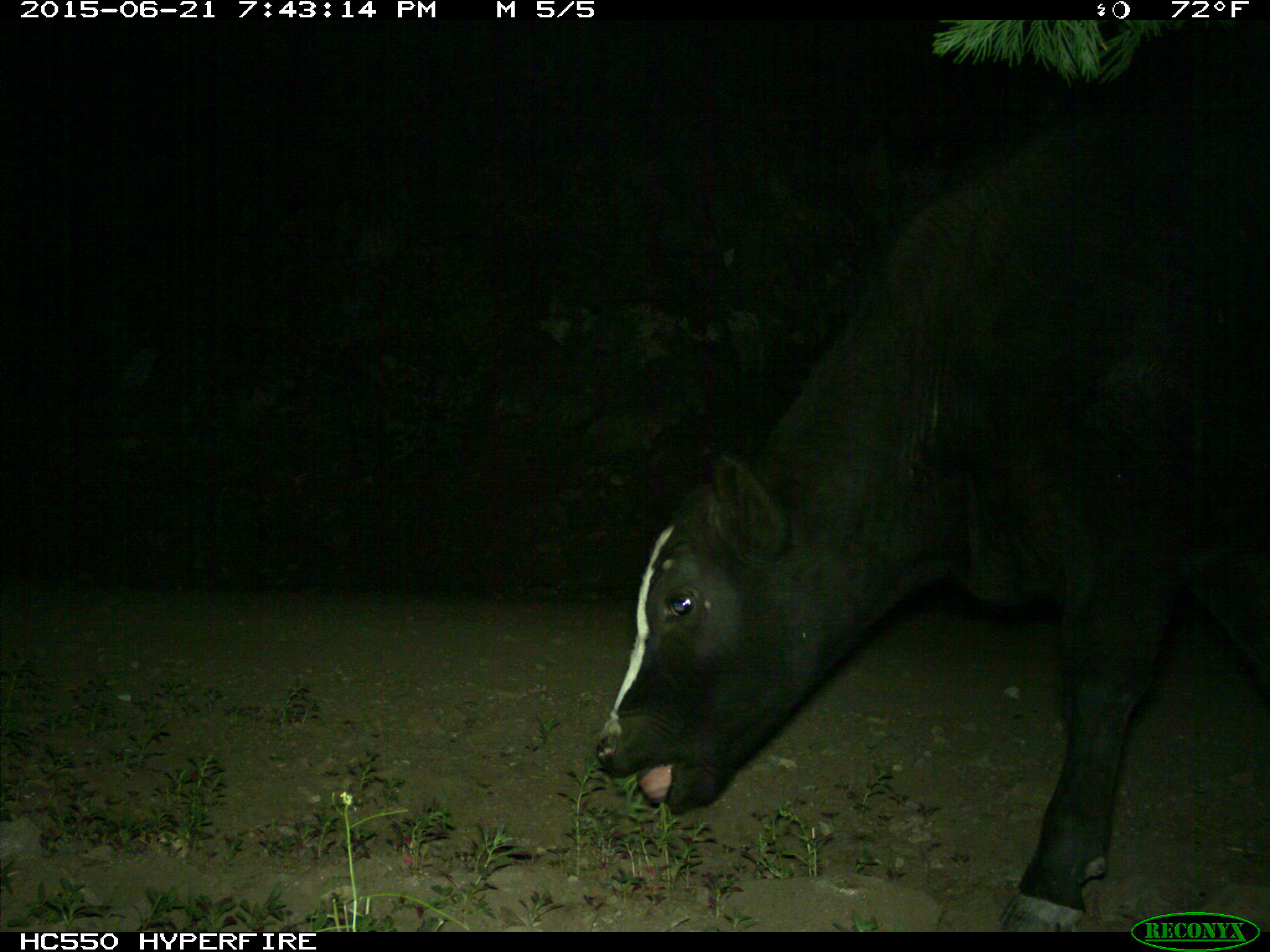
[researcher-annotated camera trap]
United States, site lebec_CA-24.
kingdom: Animalia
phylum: Chordata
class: Mammalia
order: Artiodactyla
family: Bovidae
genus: Bos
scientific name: Bos taurus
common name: domestic cow